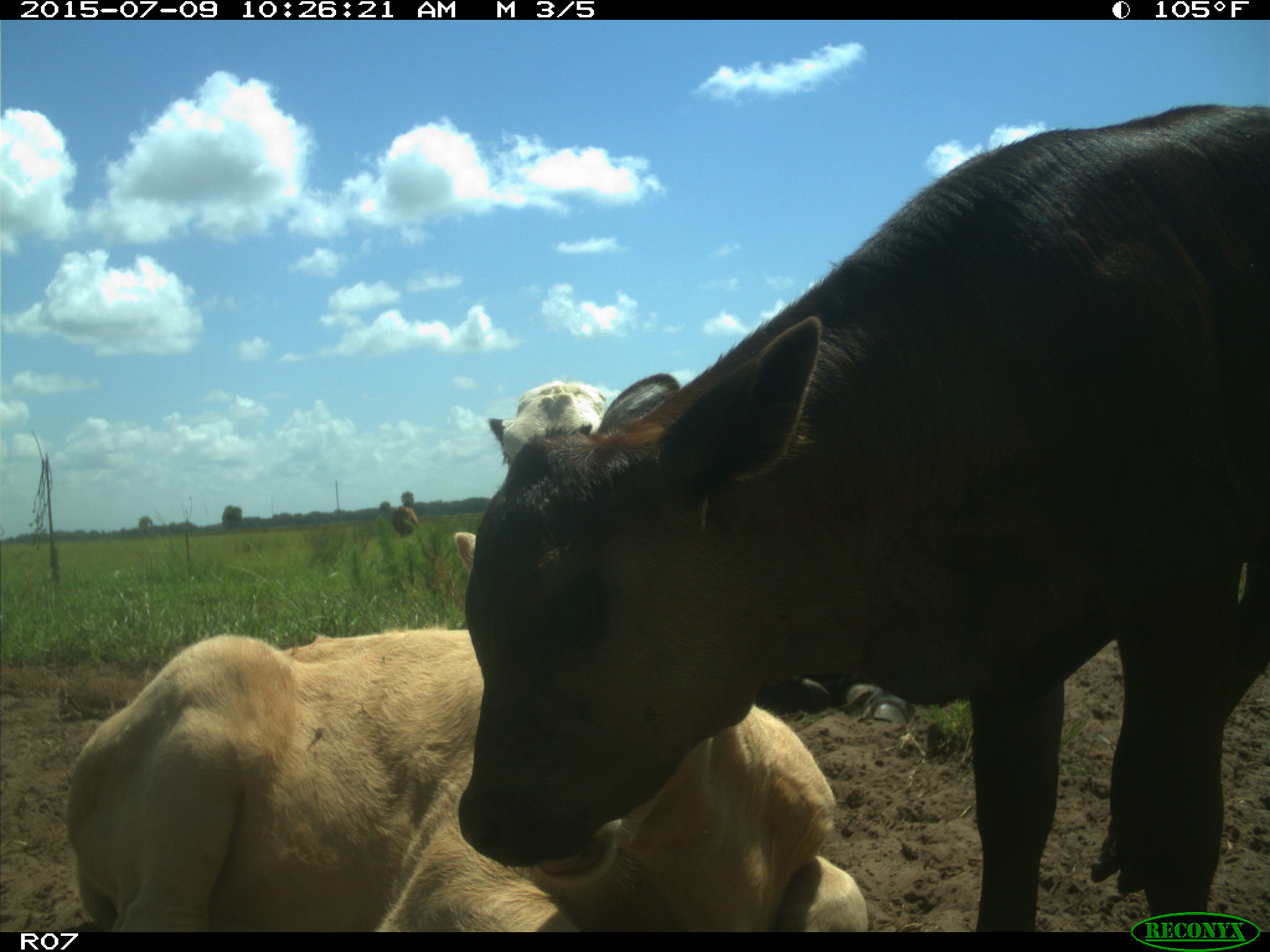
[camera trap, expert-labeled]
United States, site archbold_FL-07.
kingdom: Animalia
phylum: Chordata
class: Mammalia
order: Artiodactyla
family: Bovidae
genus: Bos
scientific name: Bos taurus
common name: domestic cow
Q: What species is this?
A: Bos taurus (domestic cow).